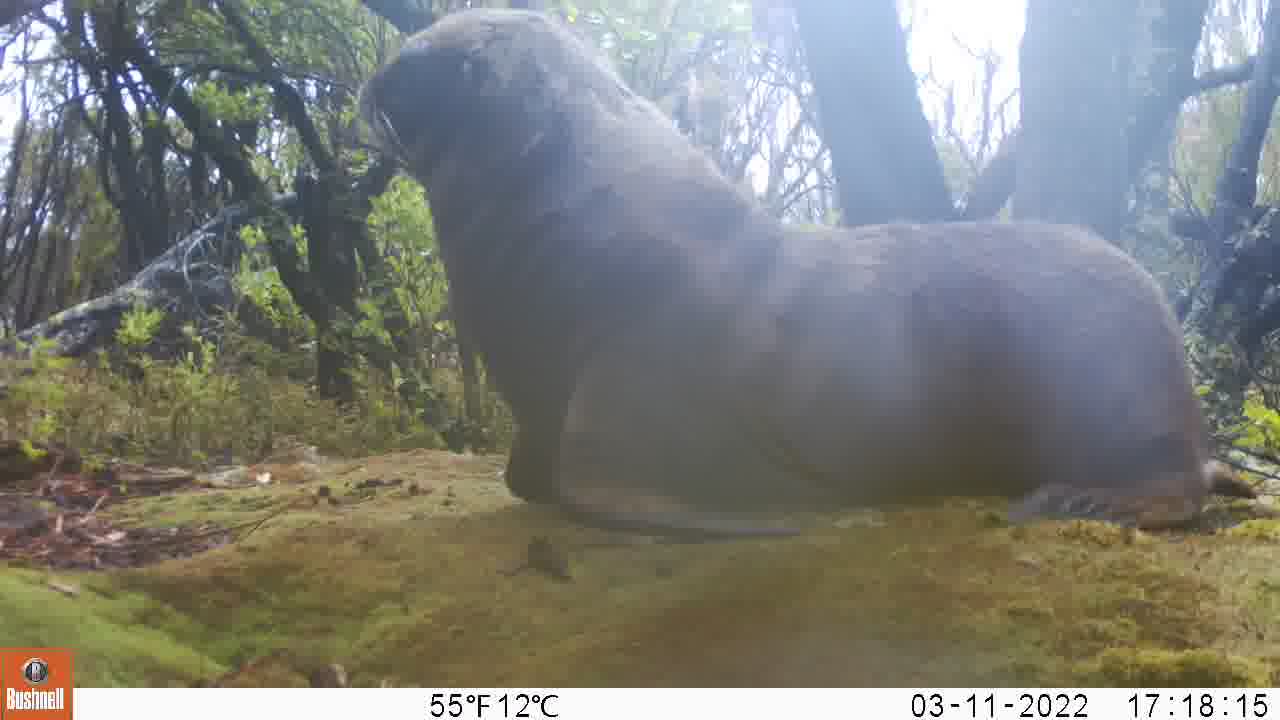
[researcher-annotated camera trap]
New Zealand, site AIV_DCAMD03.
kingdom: Animalia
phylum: Chordata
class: Mammalia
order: Carnivora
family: Otariidae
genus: Phocarctos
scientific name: Phocarctos hookeri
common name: new zealand sea lion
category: sealion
Sealion (new zealand sea lion) (Phocarctos hookeri).